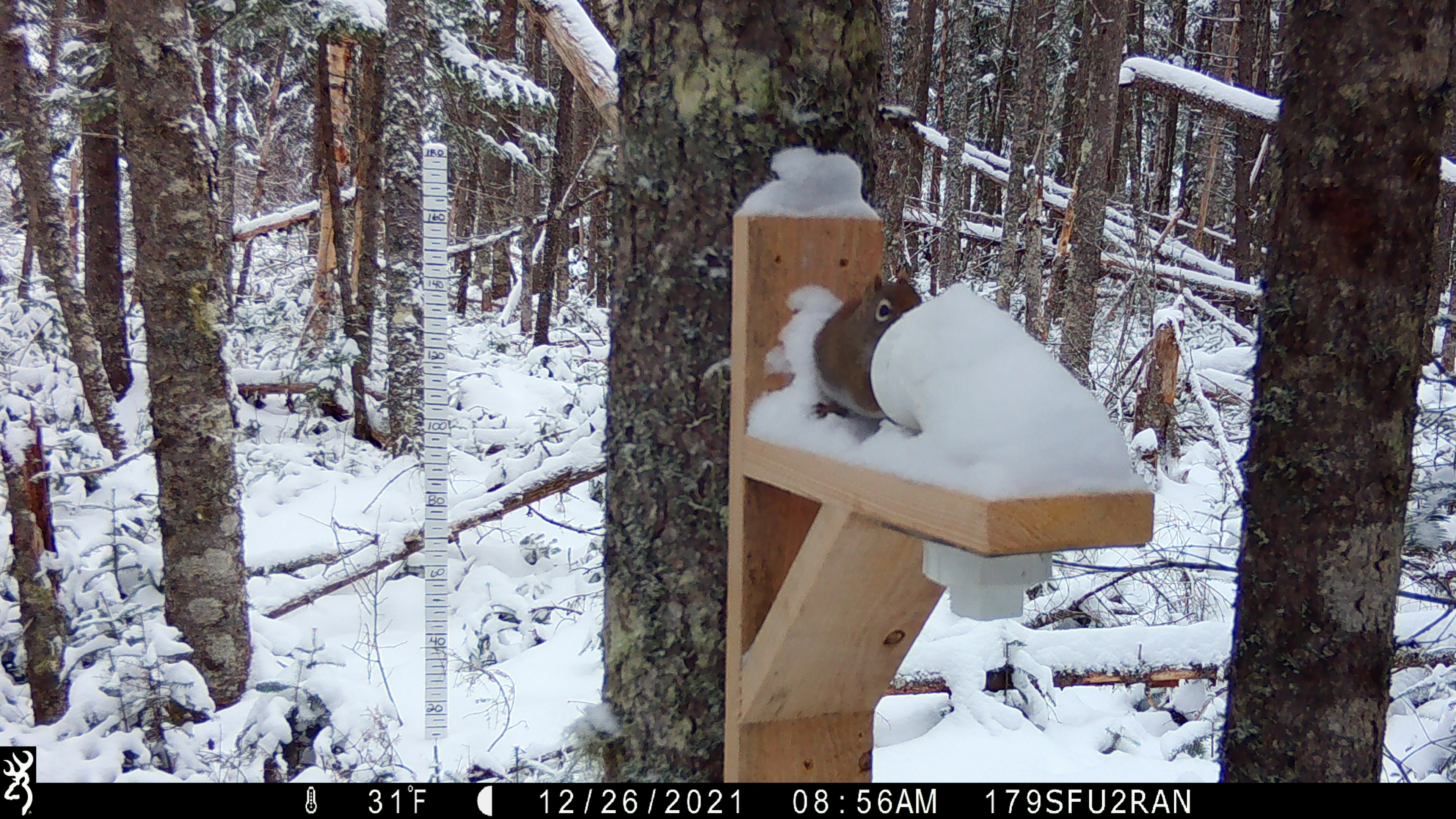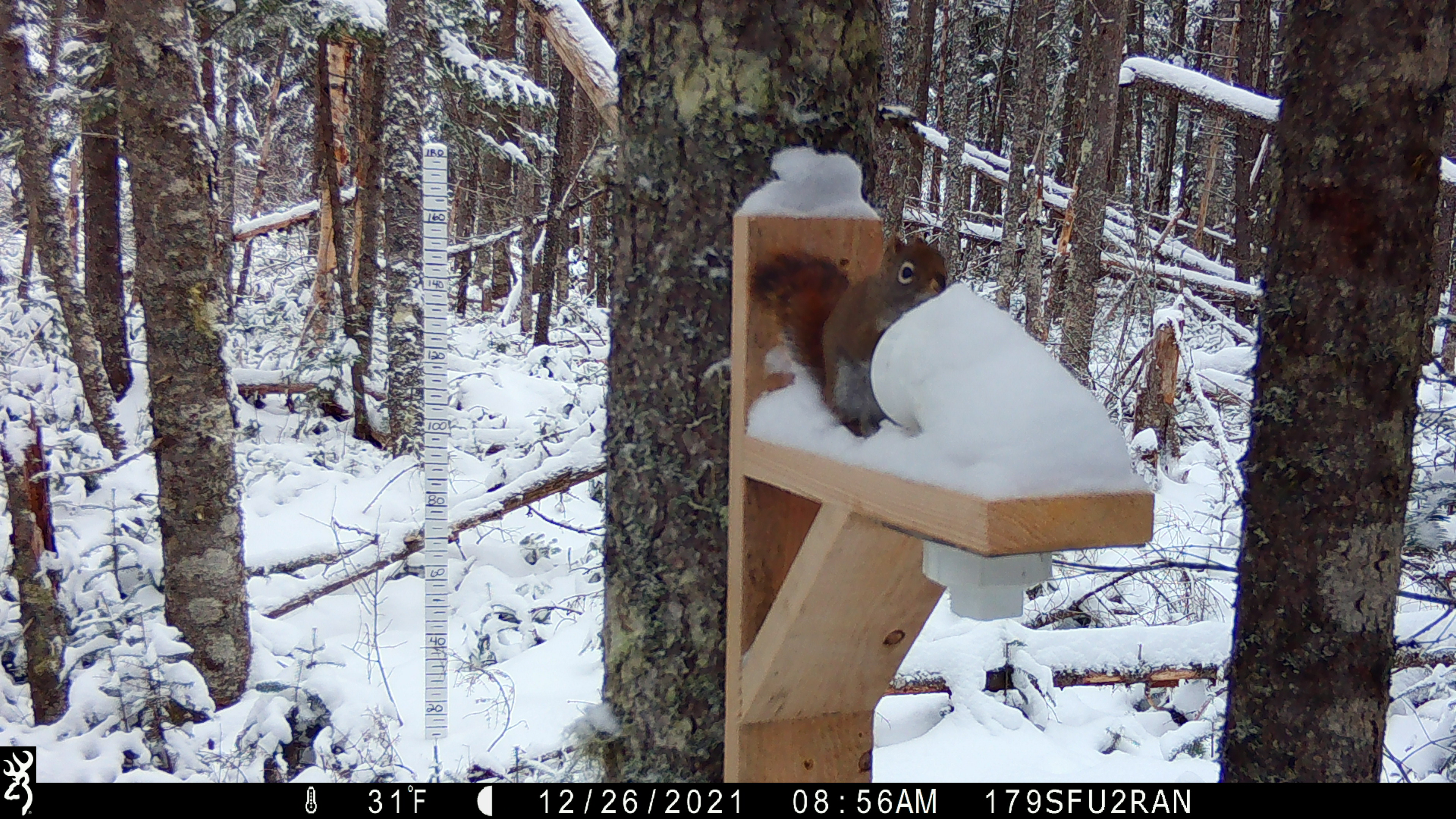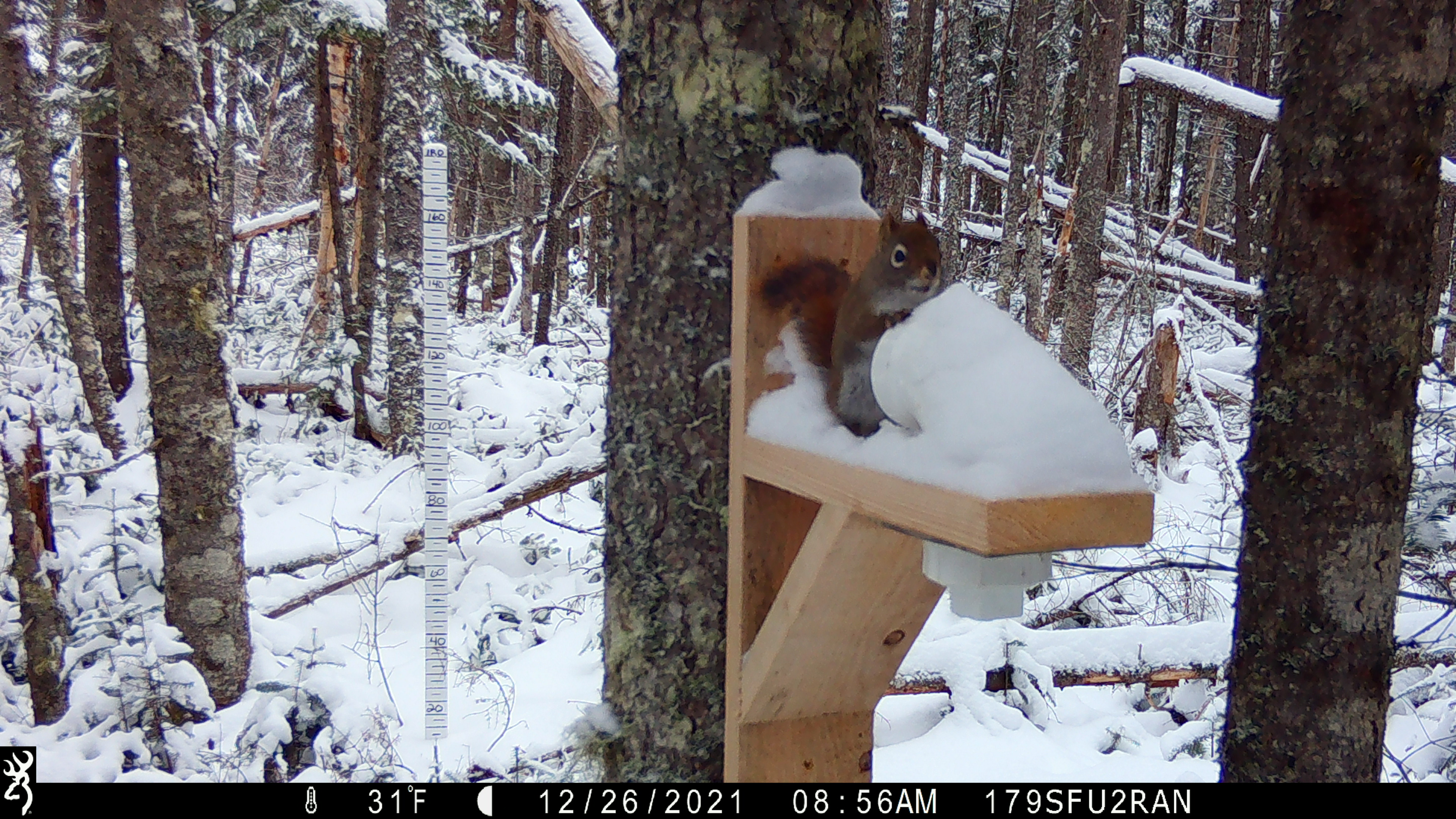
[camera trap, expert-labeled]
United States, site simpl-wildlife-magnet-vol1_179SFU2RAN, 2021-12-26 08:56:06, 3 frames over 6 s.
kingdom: Animalia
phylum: Chordata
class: Mammalia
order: Rodentia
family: Sciuridae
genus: Tamiasciurus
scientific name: Tamiasciurus hudsonicus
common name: red squirrel